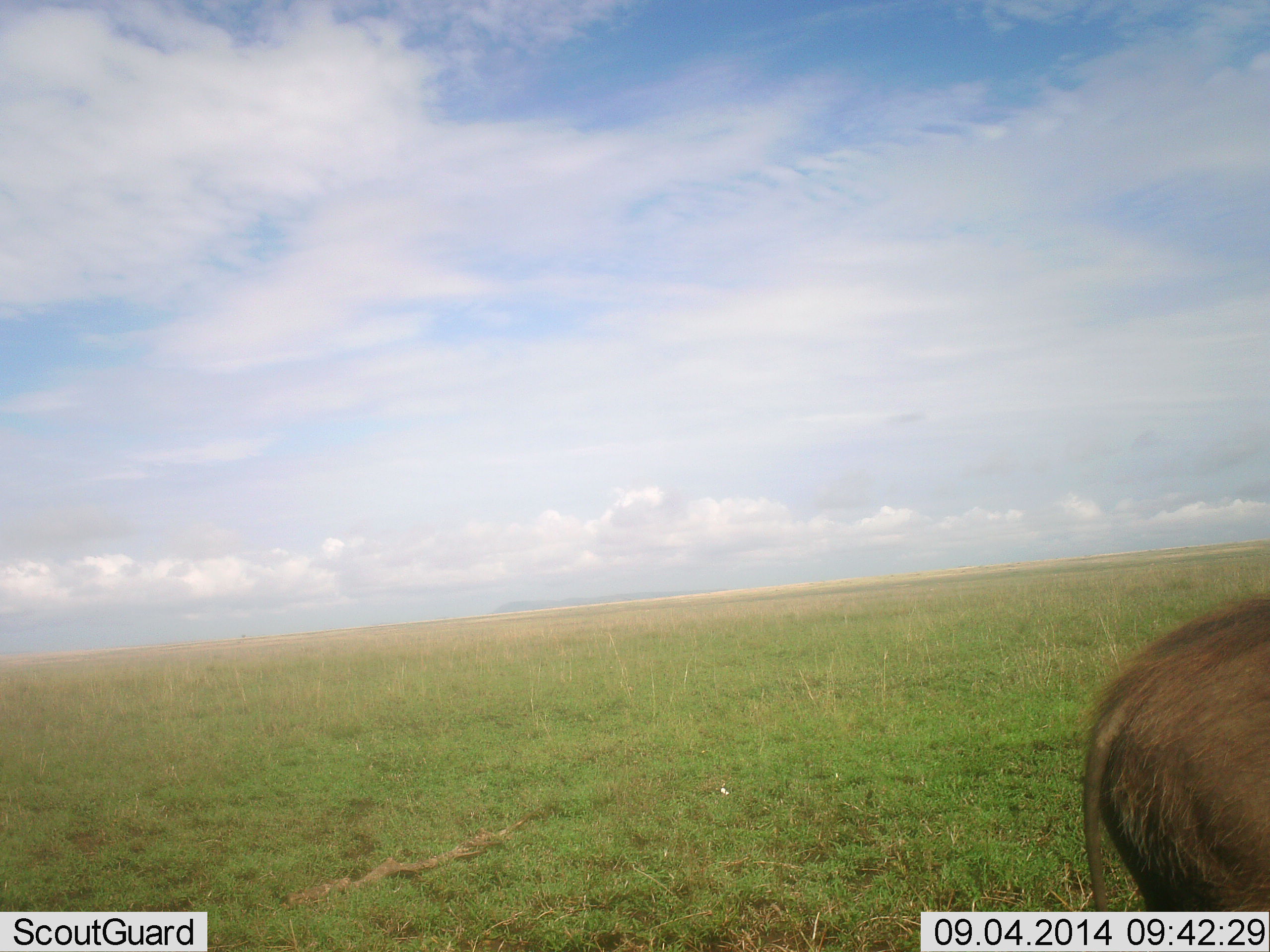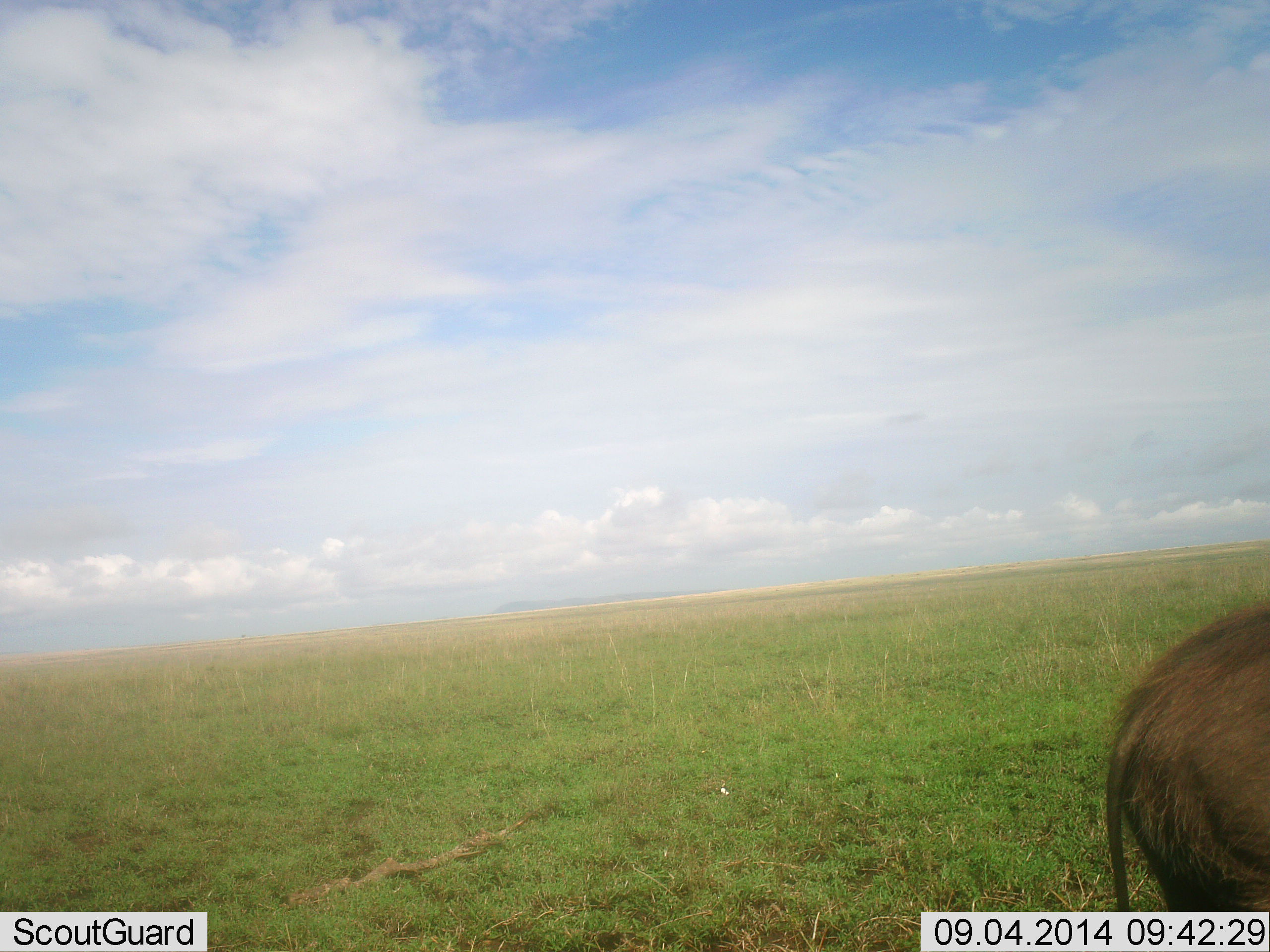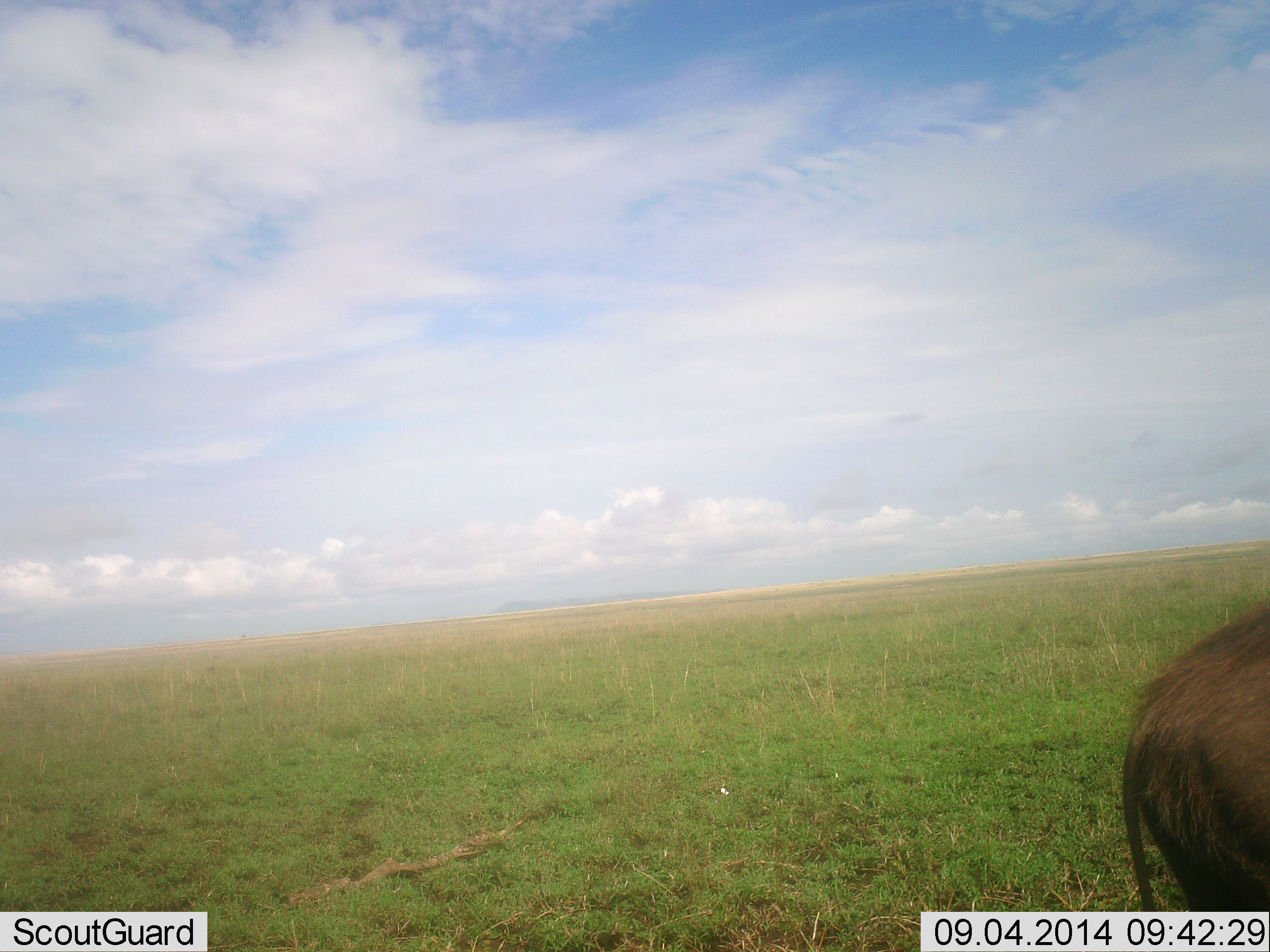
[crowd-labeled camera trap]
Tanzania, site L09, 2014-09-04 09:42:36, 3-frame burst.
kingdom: Animalia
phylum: Chordata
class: Mammalia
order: Artiodactyla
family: Suidae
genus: Phacochoerus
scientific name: Phacochoerus africanus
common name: warthog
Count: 1.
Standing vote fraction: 60%.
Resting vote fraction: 10%.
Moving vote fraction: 20%.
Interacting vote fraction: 0%.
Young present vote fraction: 0%.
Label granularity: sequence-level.